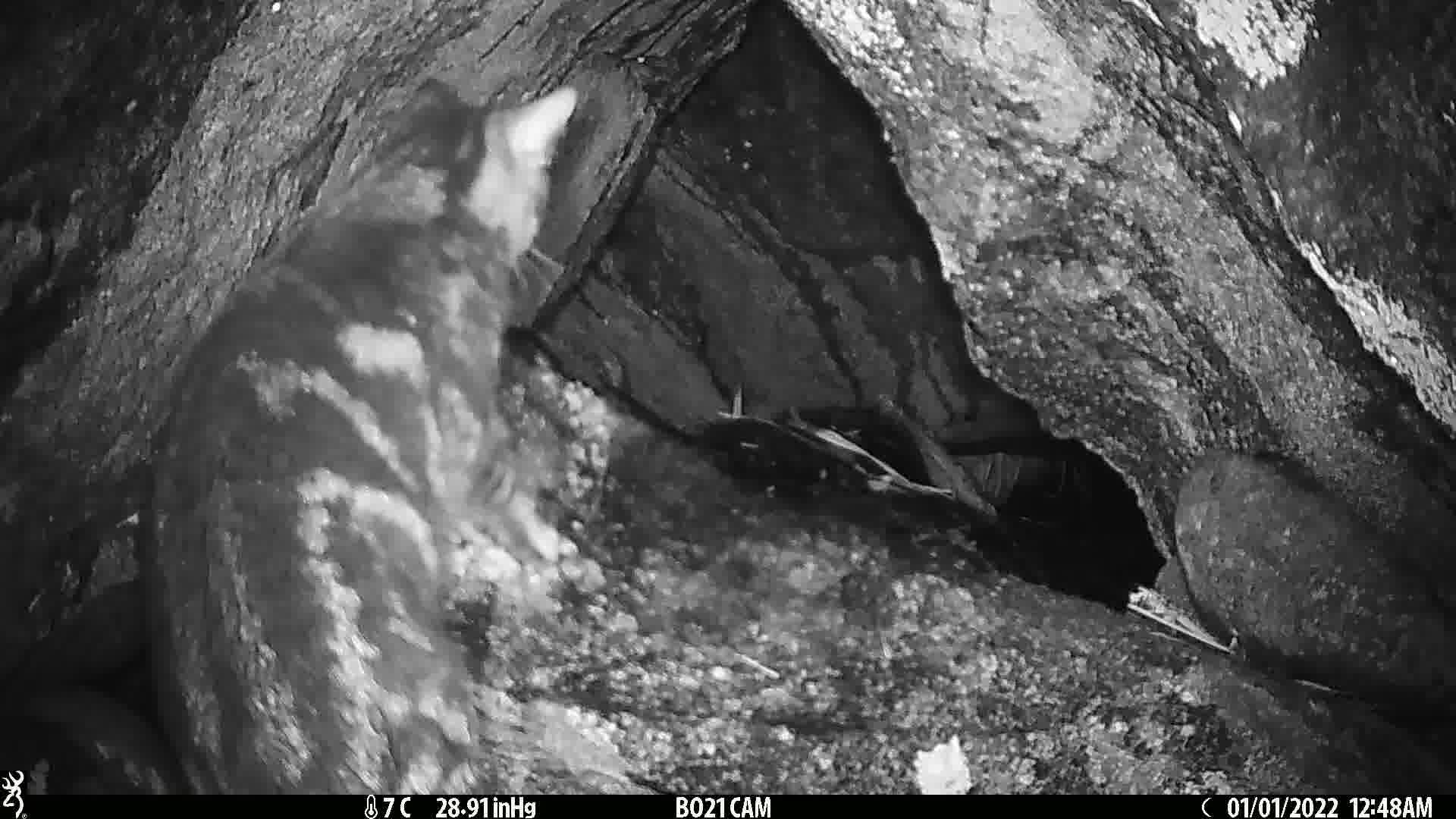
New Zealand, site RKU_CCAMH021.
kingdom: Animalia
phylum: Chordata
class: Mammalia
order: Carnivora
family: Felidae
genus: Felis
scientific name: Felis catus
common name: domestic cat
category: cat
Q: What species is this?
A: Cat (domestic cat) (Felis catus).